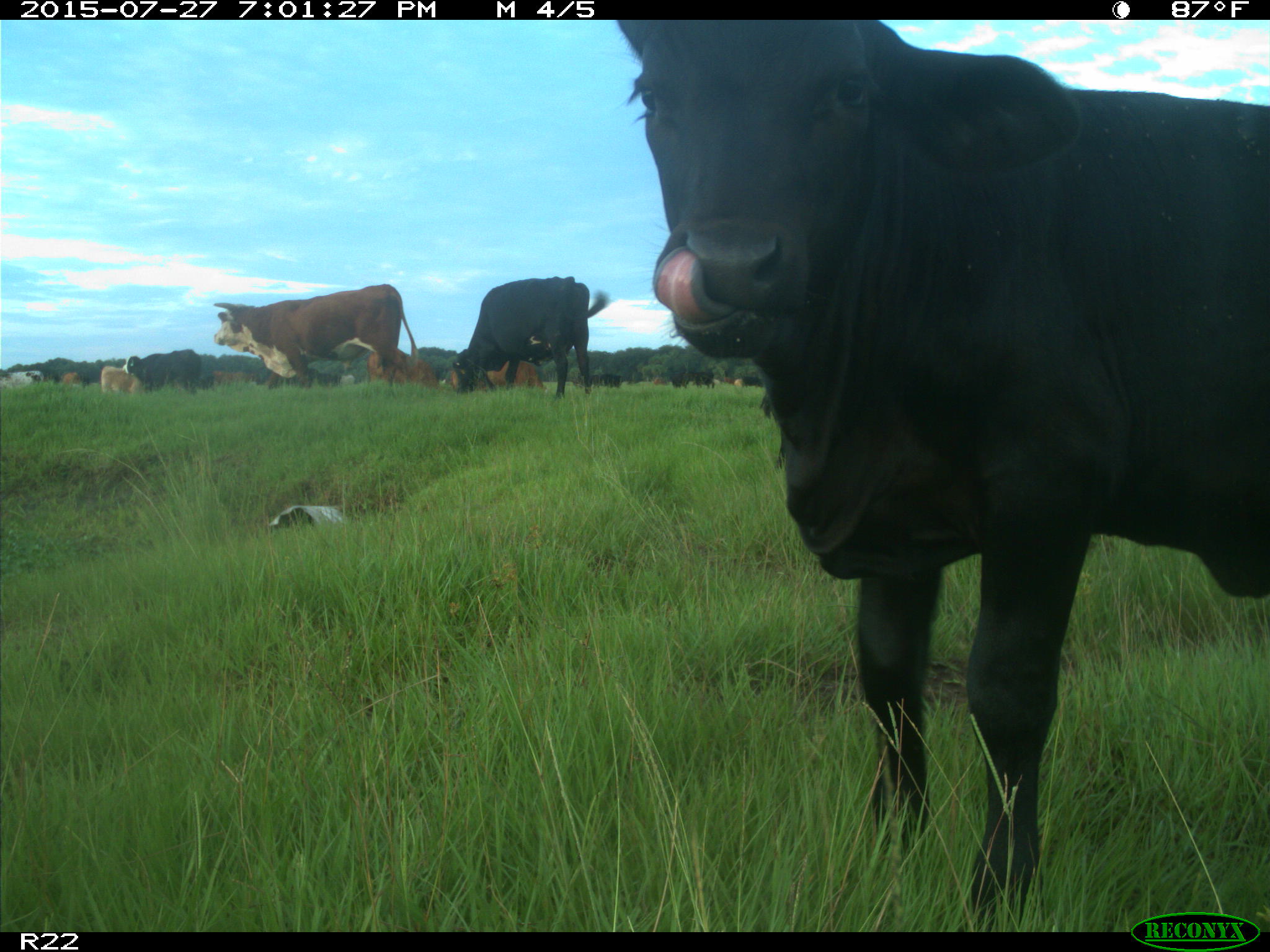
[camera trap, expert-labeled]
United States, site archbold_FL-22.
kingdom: Animalia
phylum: Chordata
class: Mammalia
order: Artiodactyla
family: Bovidae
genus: Bos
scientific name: Bos taurus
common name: domestic cow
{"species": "Bos taurus (domestic cow)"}